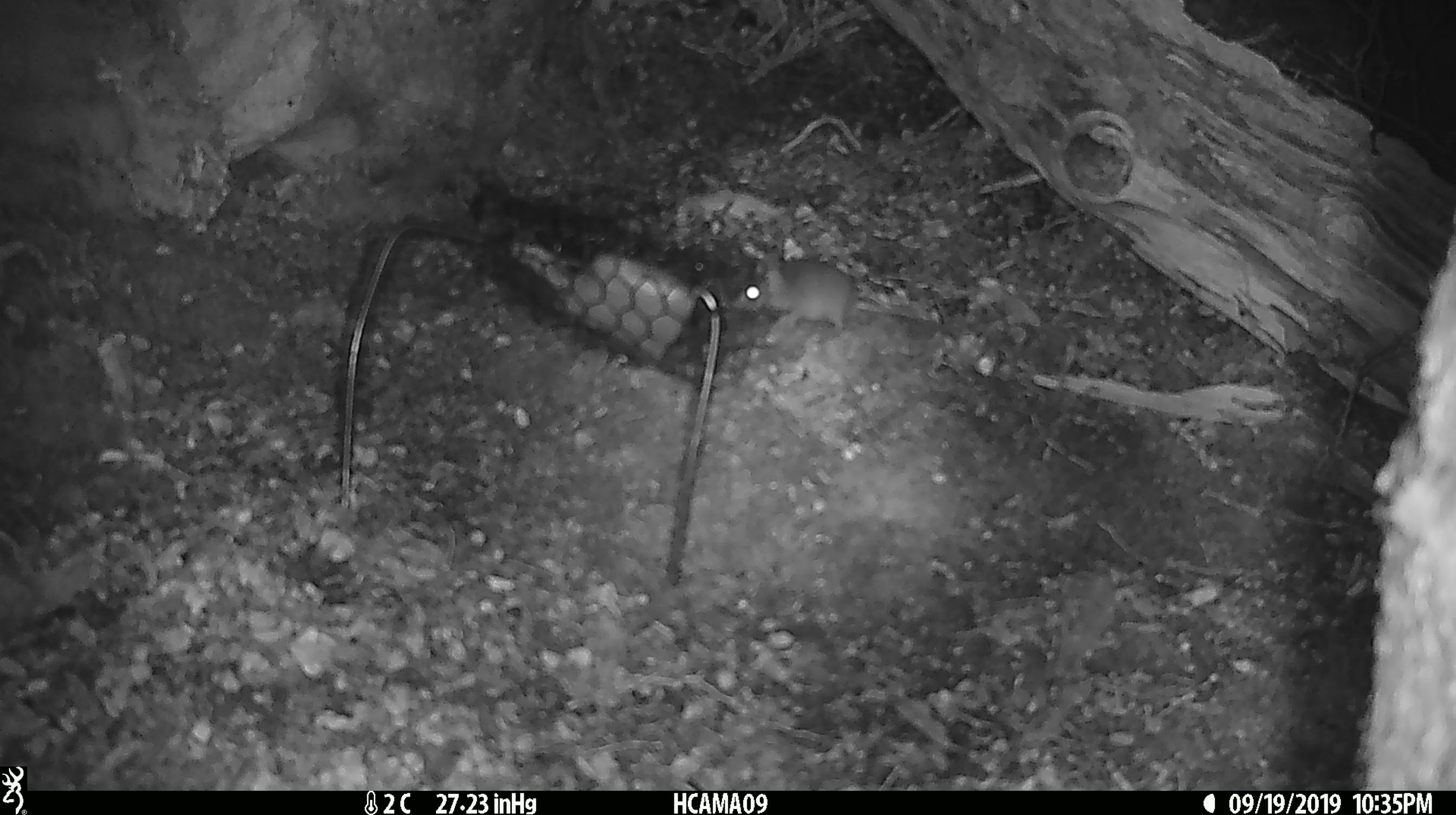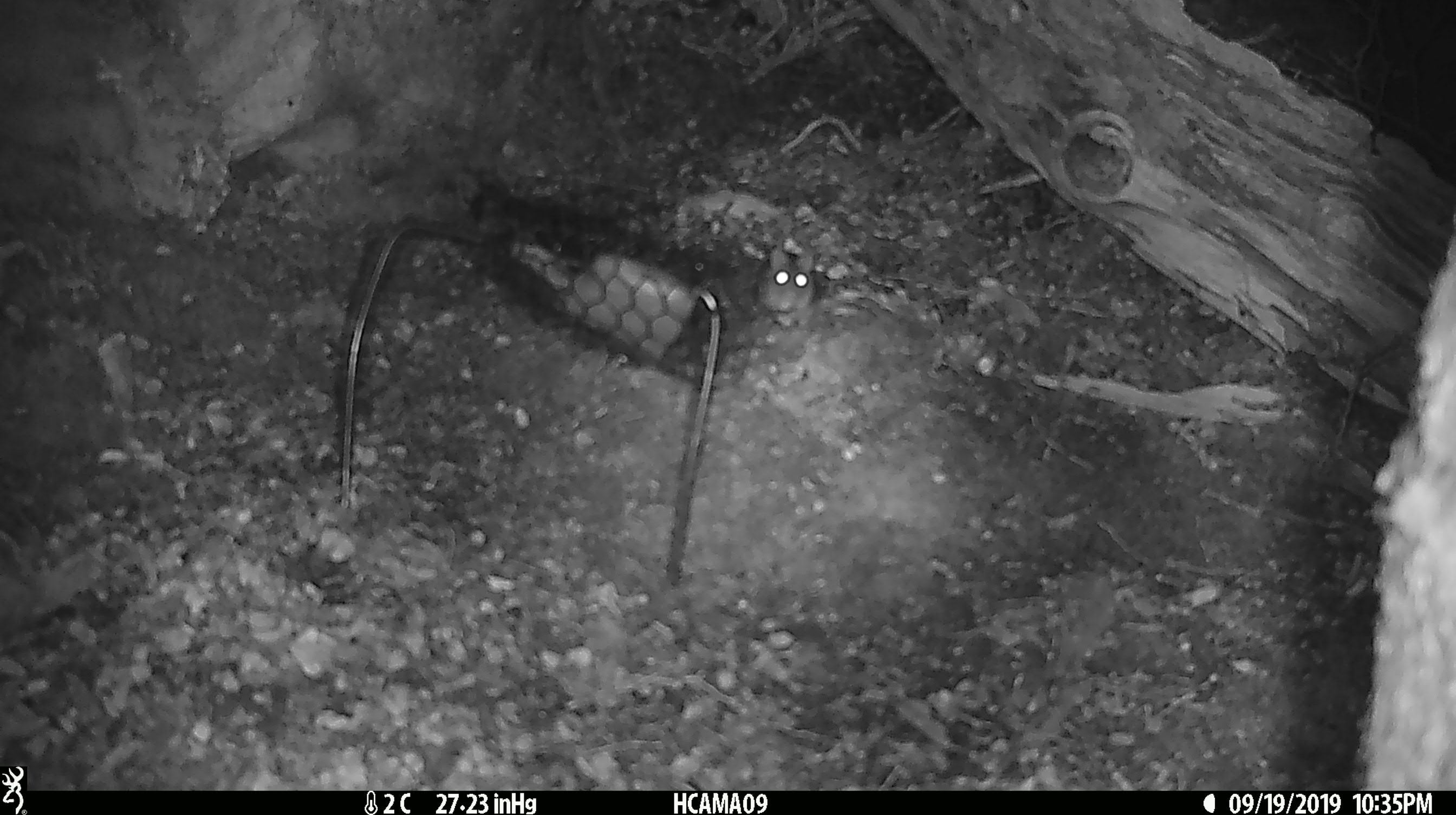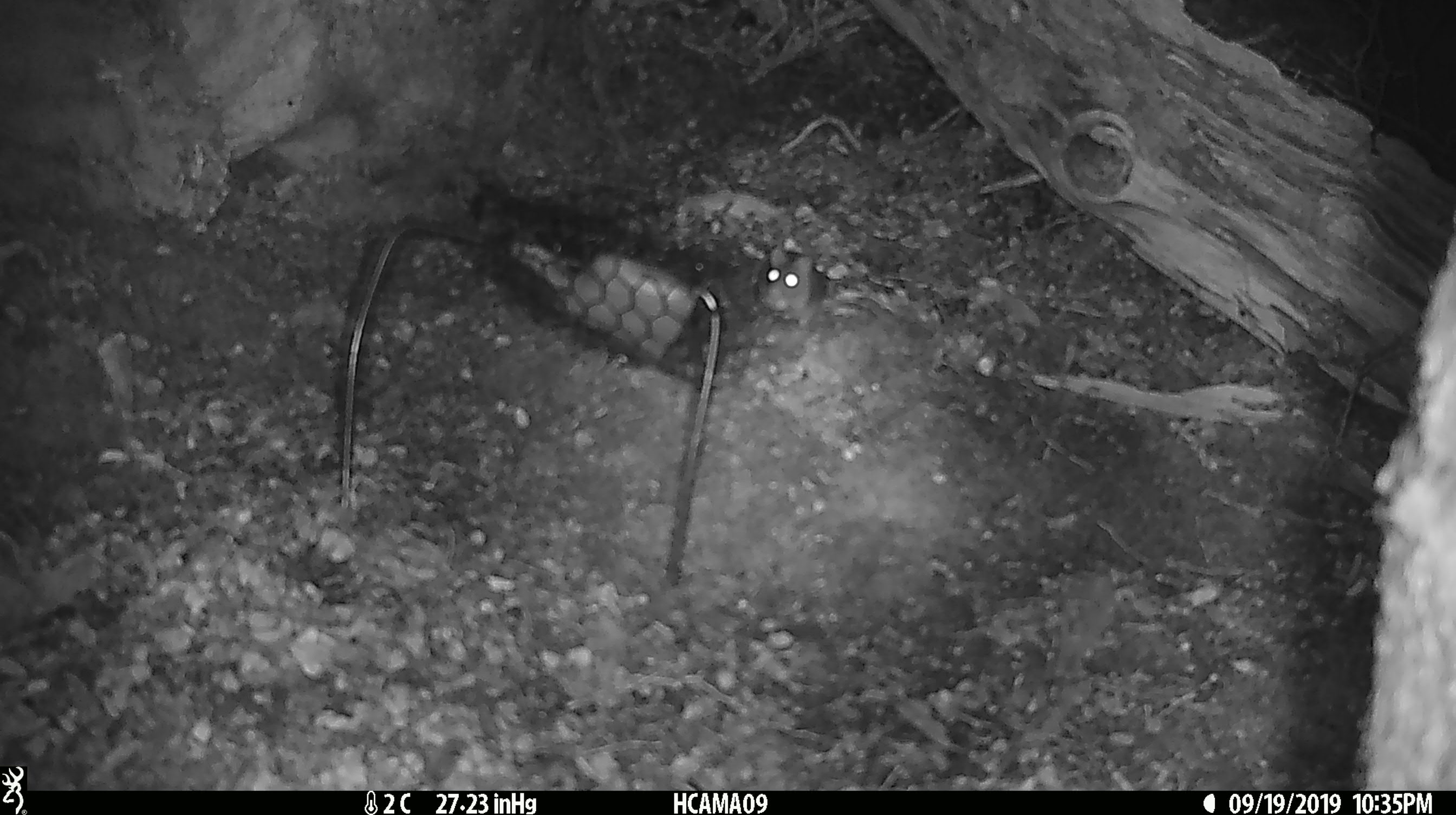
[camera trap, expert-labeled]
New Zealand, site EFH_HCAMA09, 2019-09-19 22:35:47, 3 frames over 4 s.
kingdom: Animalia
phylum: Chordata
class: Mammalia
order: Rodentia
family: Muridae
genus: Mus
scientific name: Mus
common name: mouse